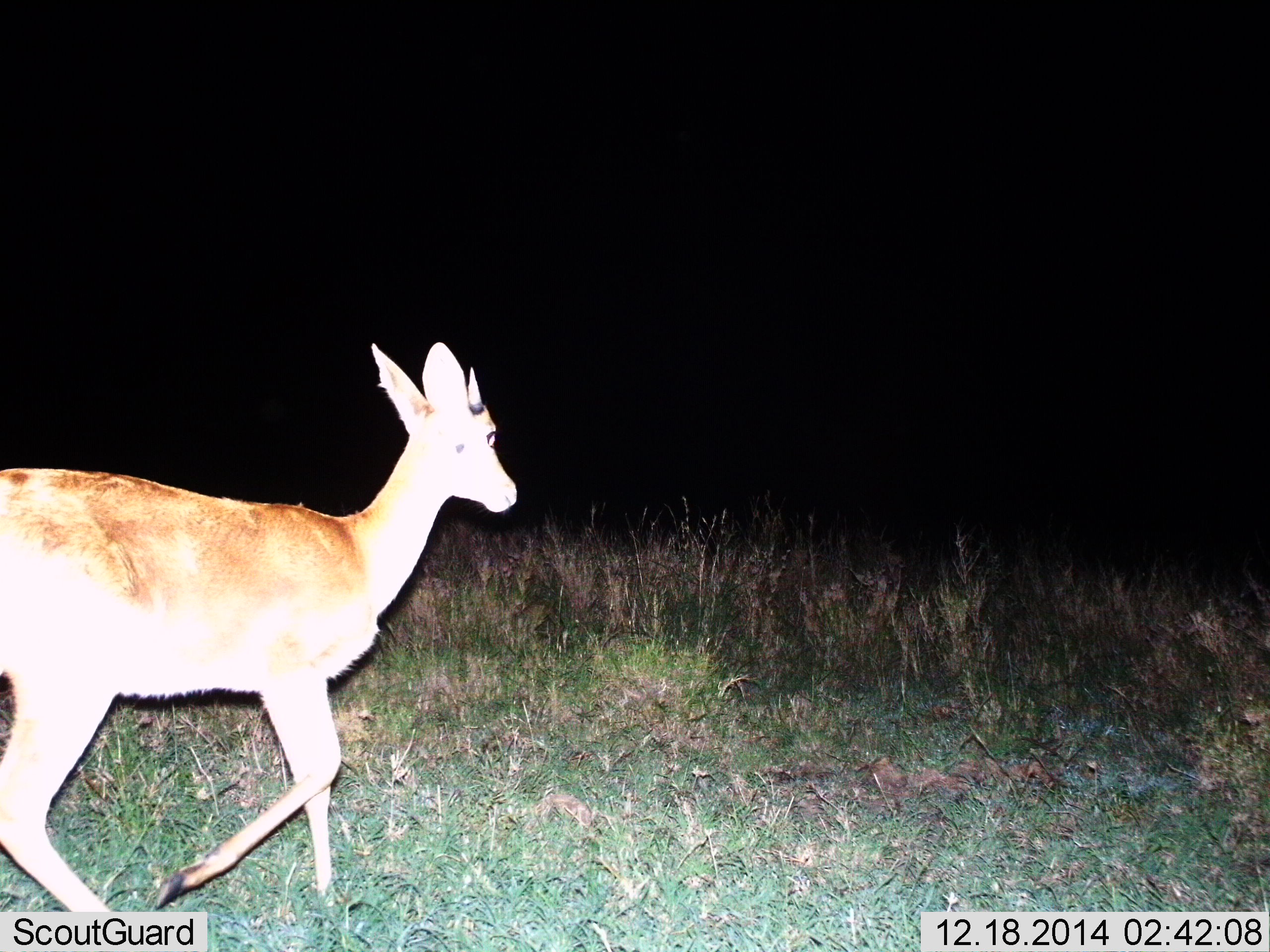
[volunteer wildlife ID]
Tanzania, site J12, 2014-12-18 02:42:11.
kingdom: Animalia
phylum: Chordata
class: Mammalia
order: Artiodactyla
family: Bovidae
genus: Redunca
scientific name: Redunca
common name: reedbuck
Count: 1.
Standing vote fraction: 10%.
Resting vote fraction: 0%.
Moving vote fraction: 90%.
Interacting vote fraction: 0%.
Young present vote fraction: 10%.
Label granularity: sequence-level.